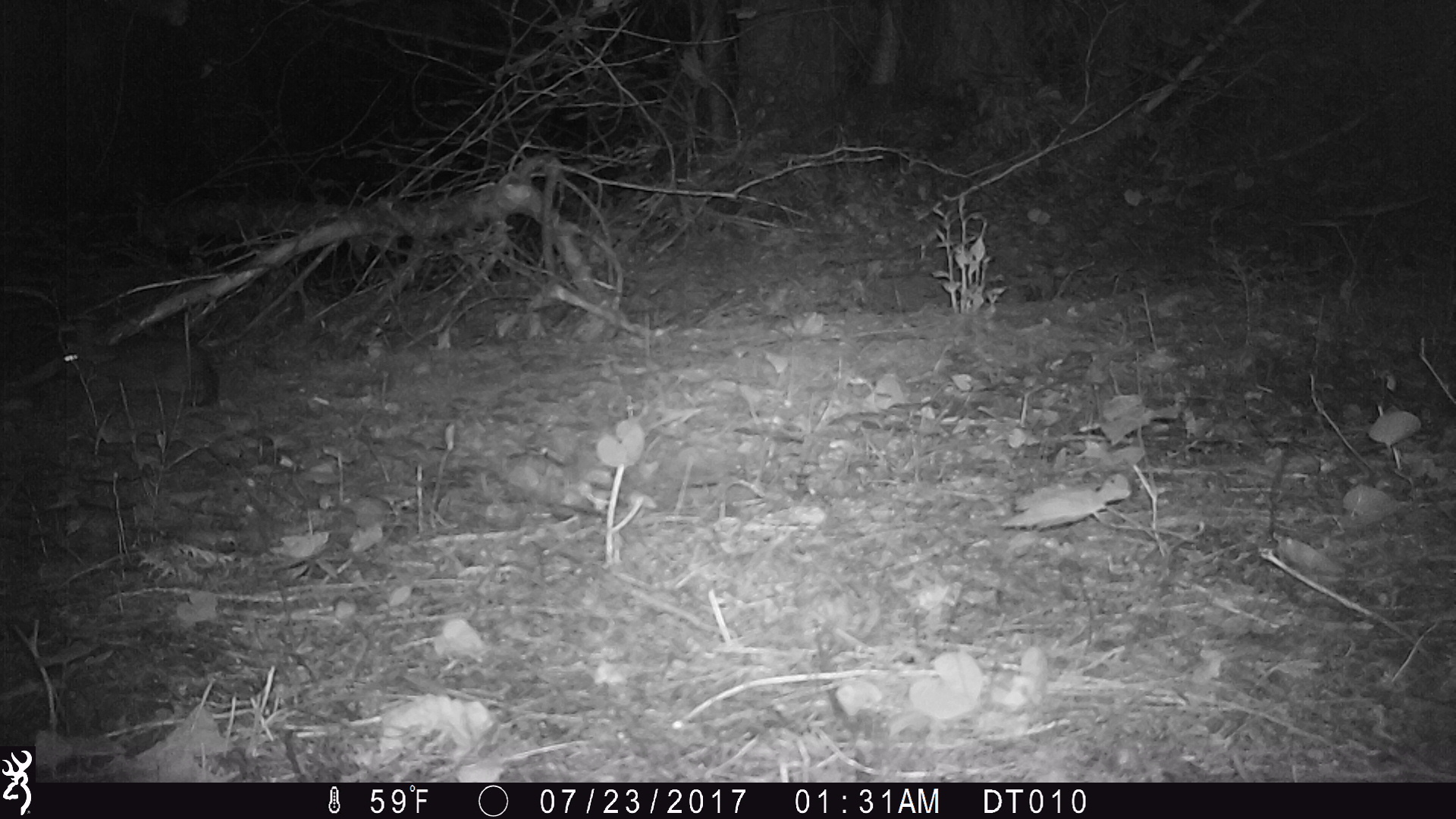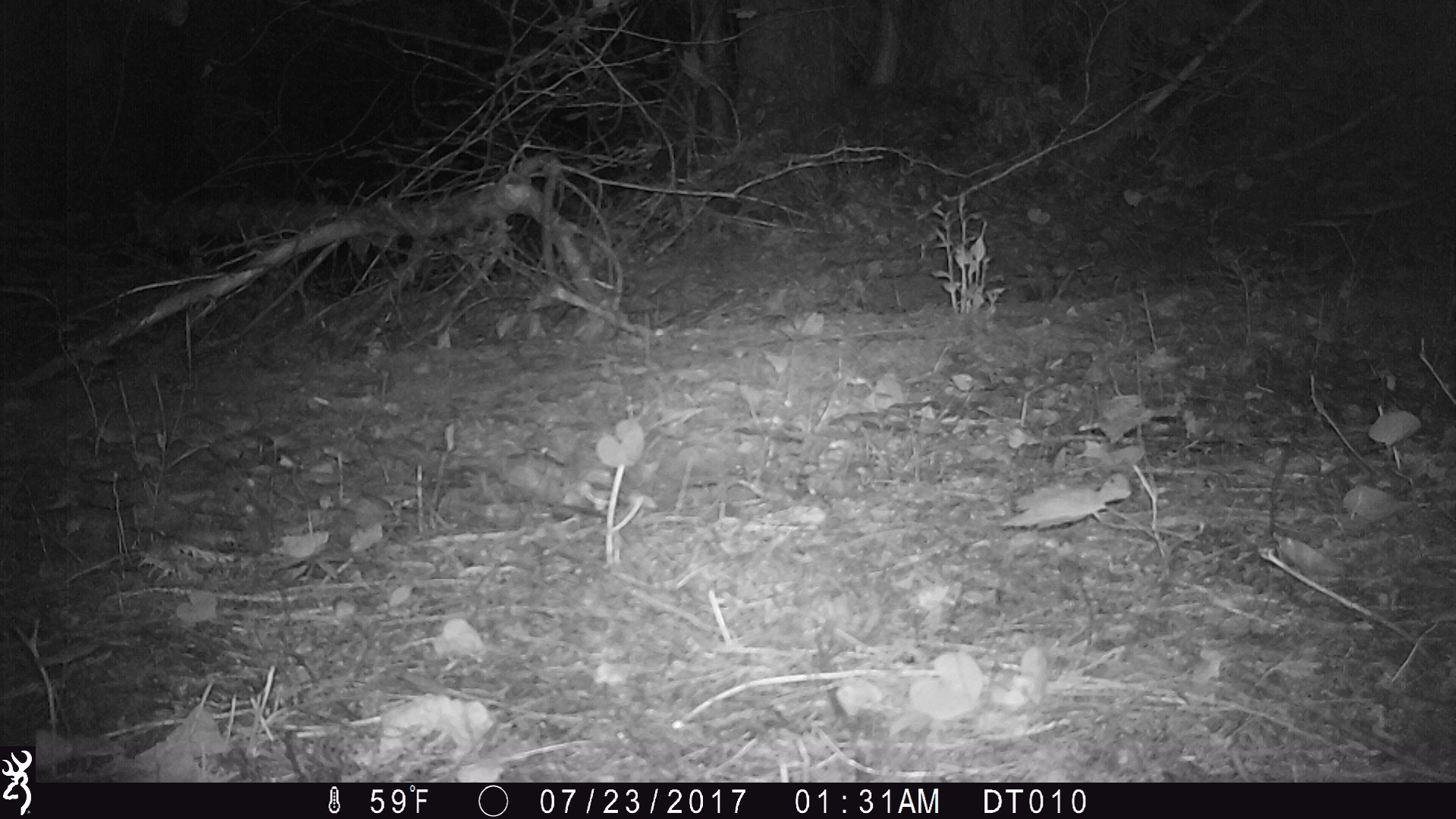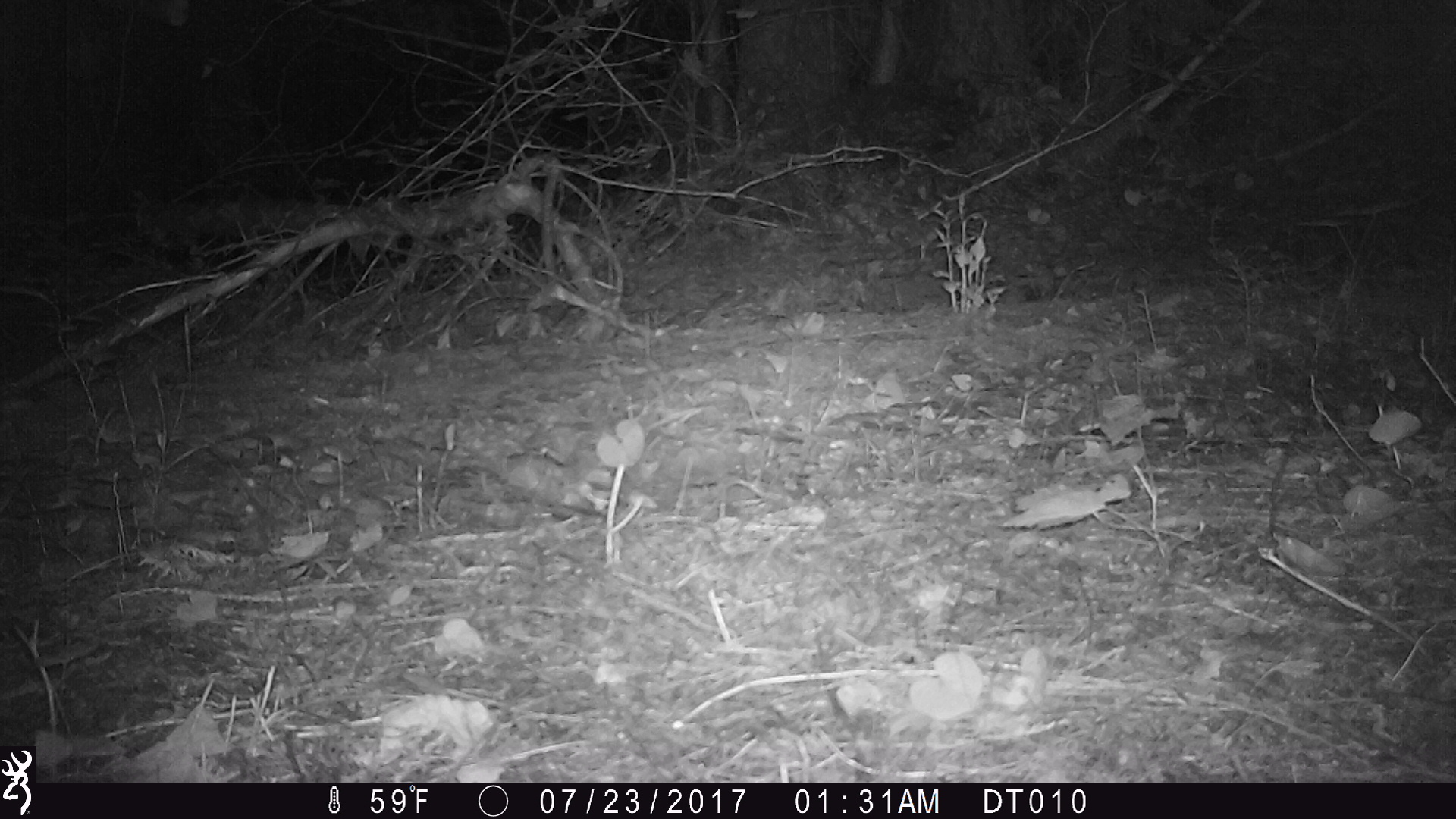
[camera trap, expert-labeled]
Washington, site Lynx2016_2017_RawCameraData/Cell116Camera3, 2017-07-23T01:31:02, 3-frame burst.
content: unidentified animal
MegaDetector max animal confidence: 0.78